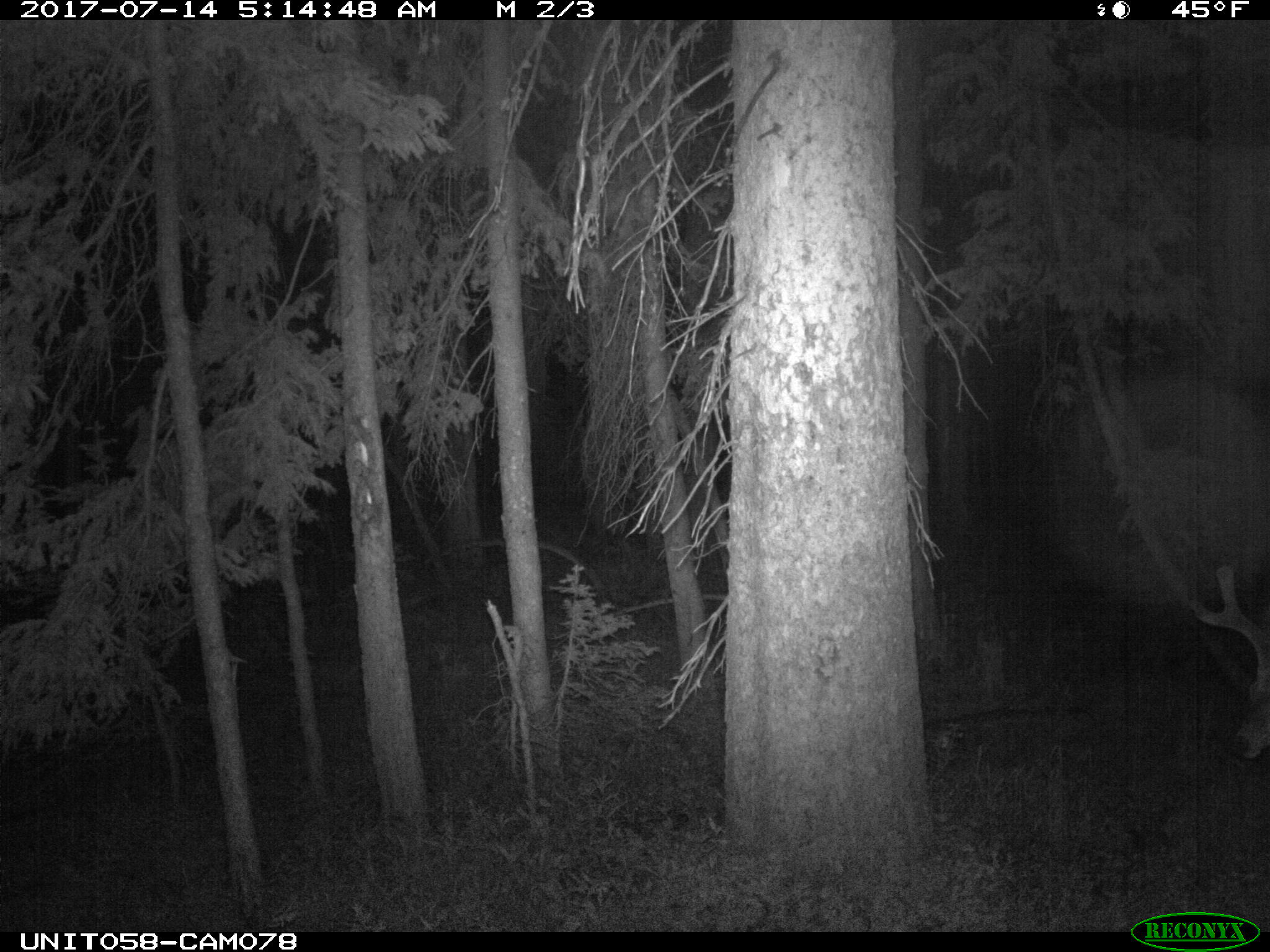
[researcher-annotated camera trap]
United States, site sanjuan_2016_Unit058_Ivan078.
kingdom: Animalia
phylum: Chordata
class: Mammalia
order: Artiodactyla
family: Cervidae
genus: Odocoileus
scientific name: Odocoileus hemionus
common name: mule deer